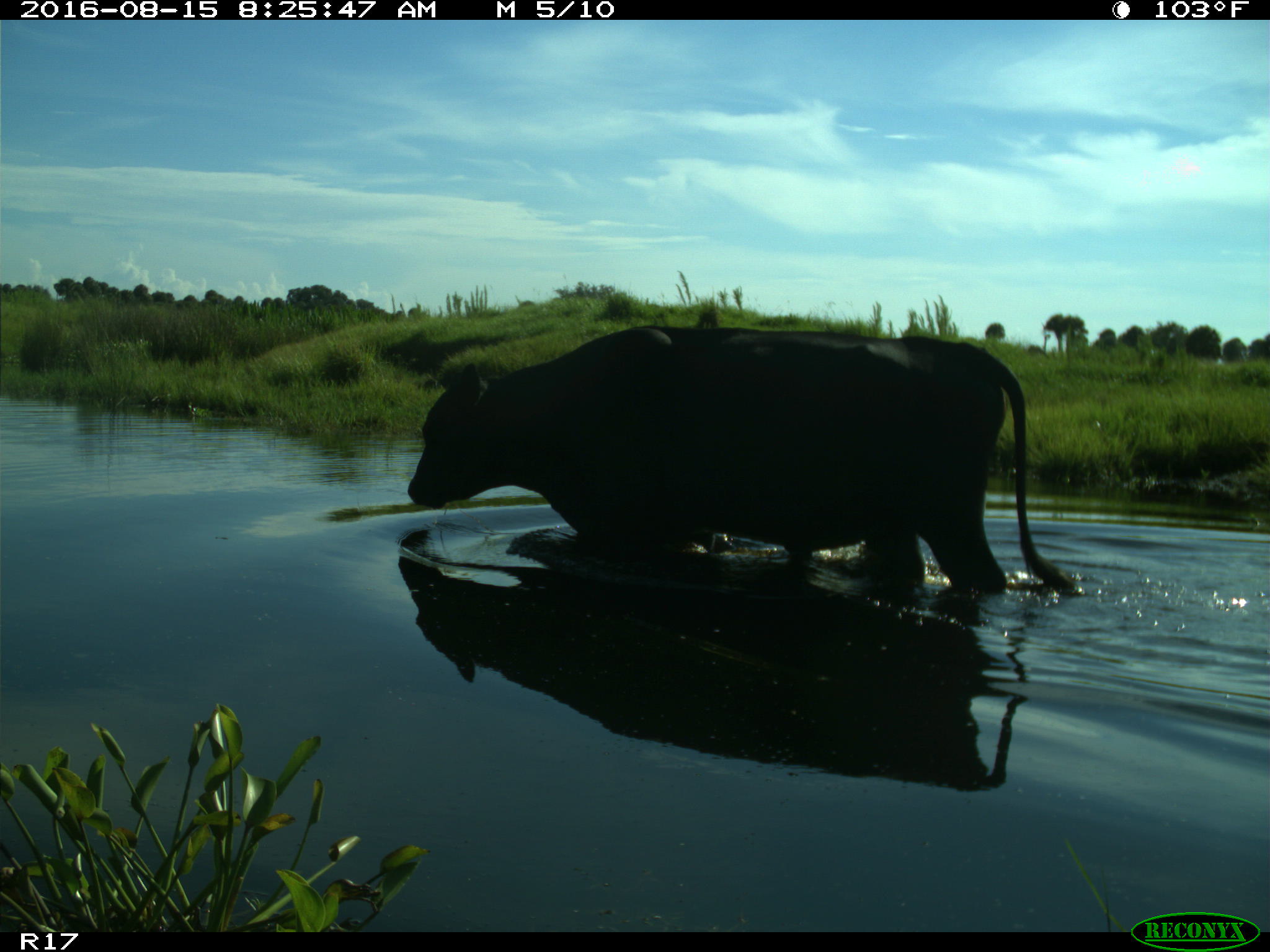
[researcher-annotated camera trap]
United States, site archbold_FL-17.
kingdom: Animalia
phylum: Chordata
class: Mammalia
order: Artiodactyla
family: Bovidae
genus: Bos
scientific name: Bos taurus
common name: domestic cow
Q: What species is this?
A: Bos taurus (domestic cow).